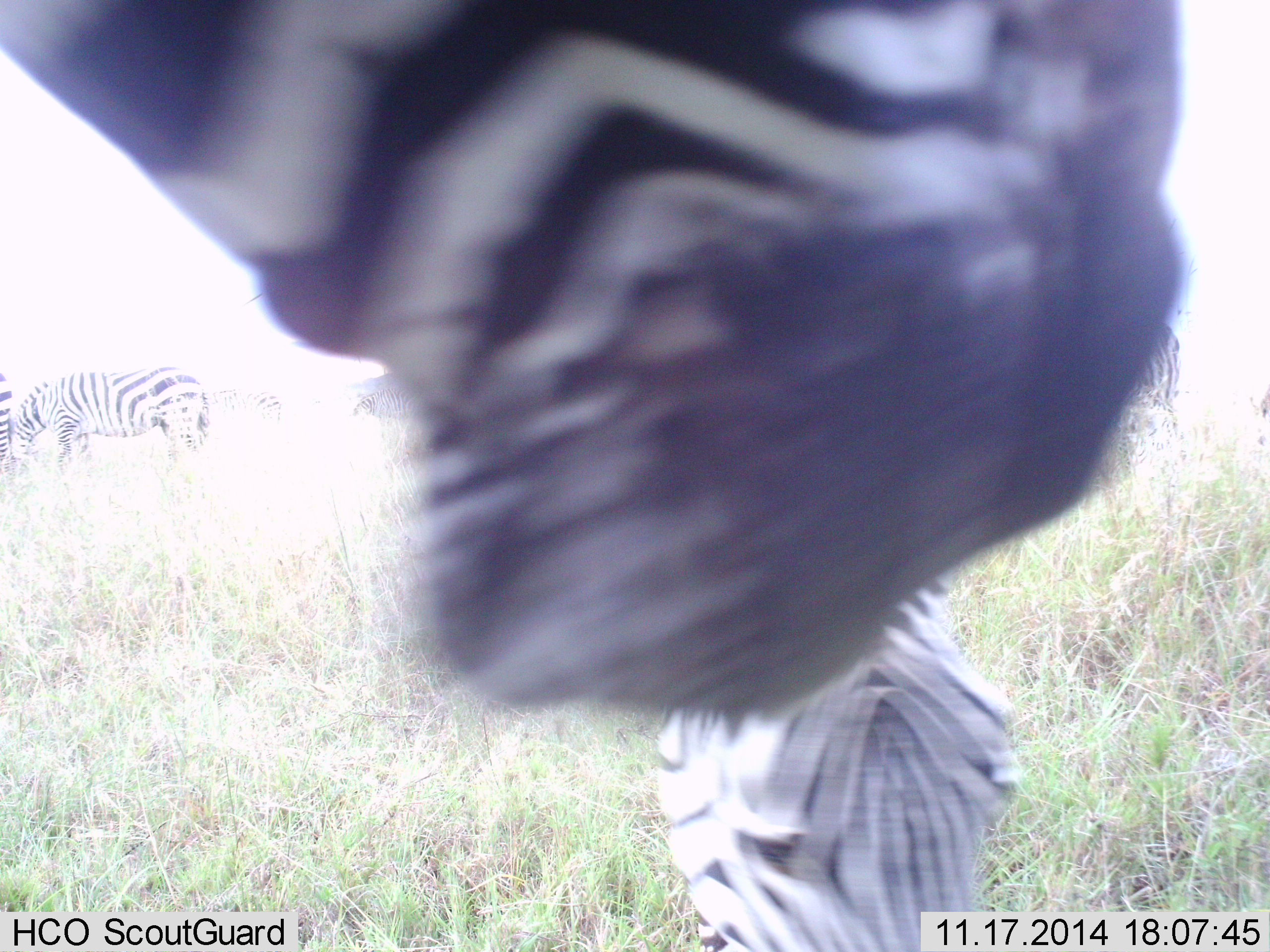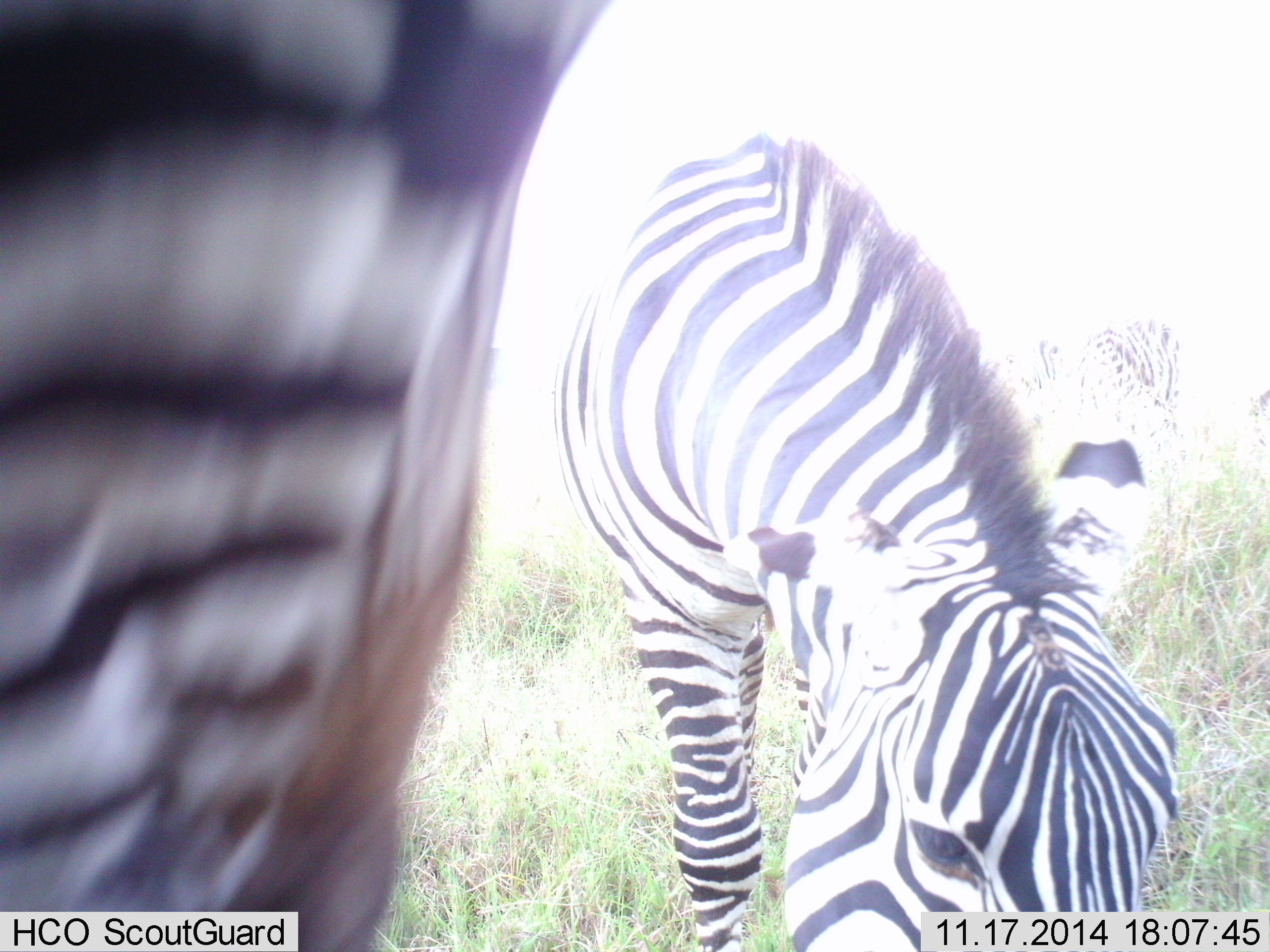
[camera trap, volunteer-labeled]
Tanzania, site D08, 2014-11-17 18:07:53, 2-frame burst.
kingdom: Animalia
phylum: Chordata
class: Mammalia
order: Perissodactyla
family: Equidae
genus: Equus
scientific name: Equus quagga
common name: plains zebra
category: zebra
Zebra (plains zebra) (Equus quagga), count 7. Behavior (volunteer vote fractions): standing 90%, resting 0%, moving 40%, interacting 0%. Young present (vote fraction): 10%. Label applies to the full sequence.